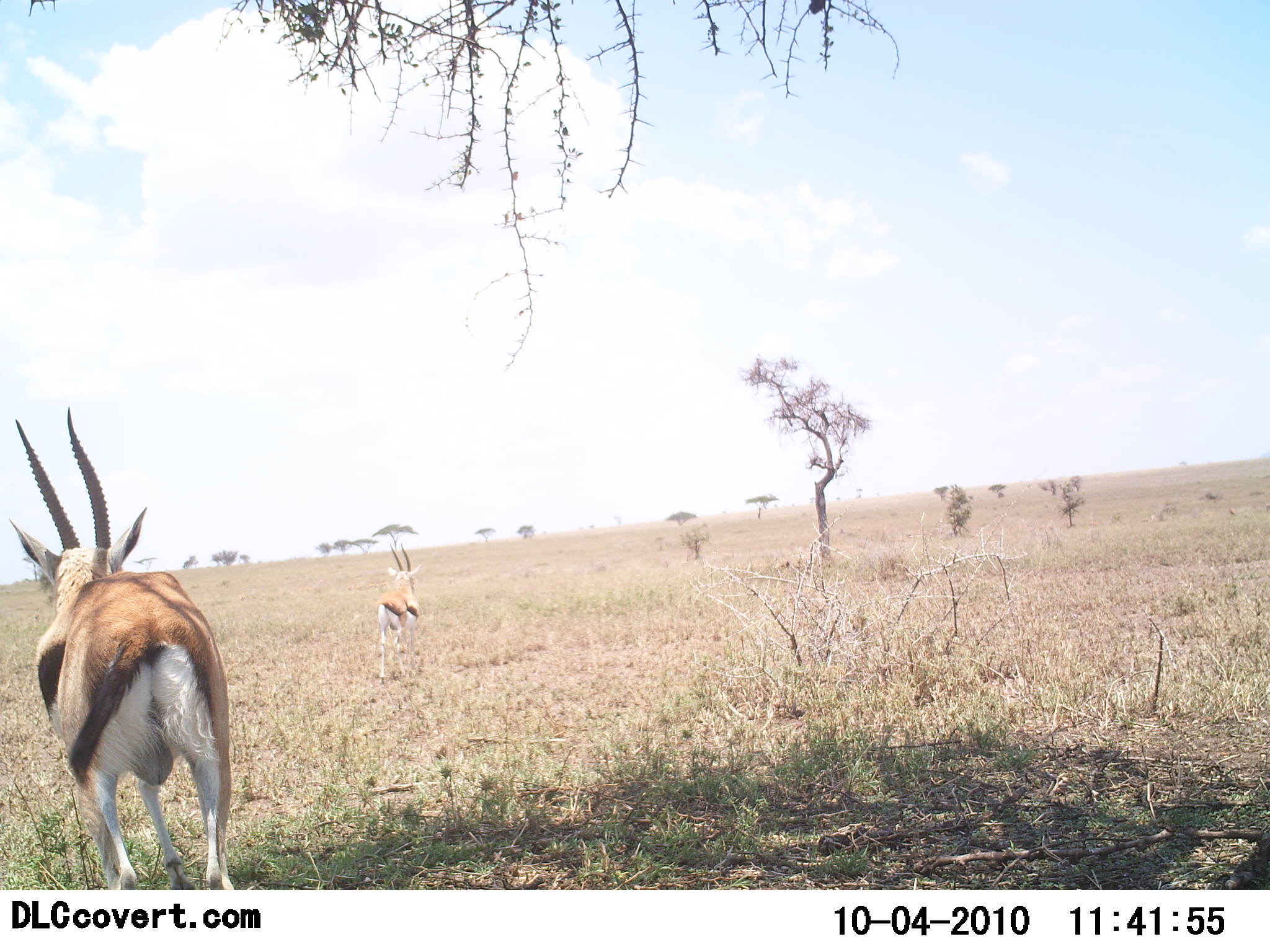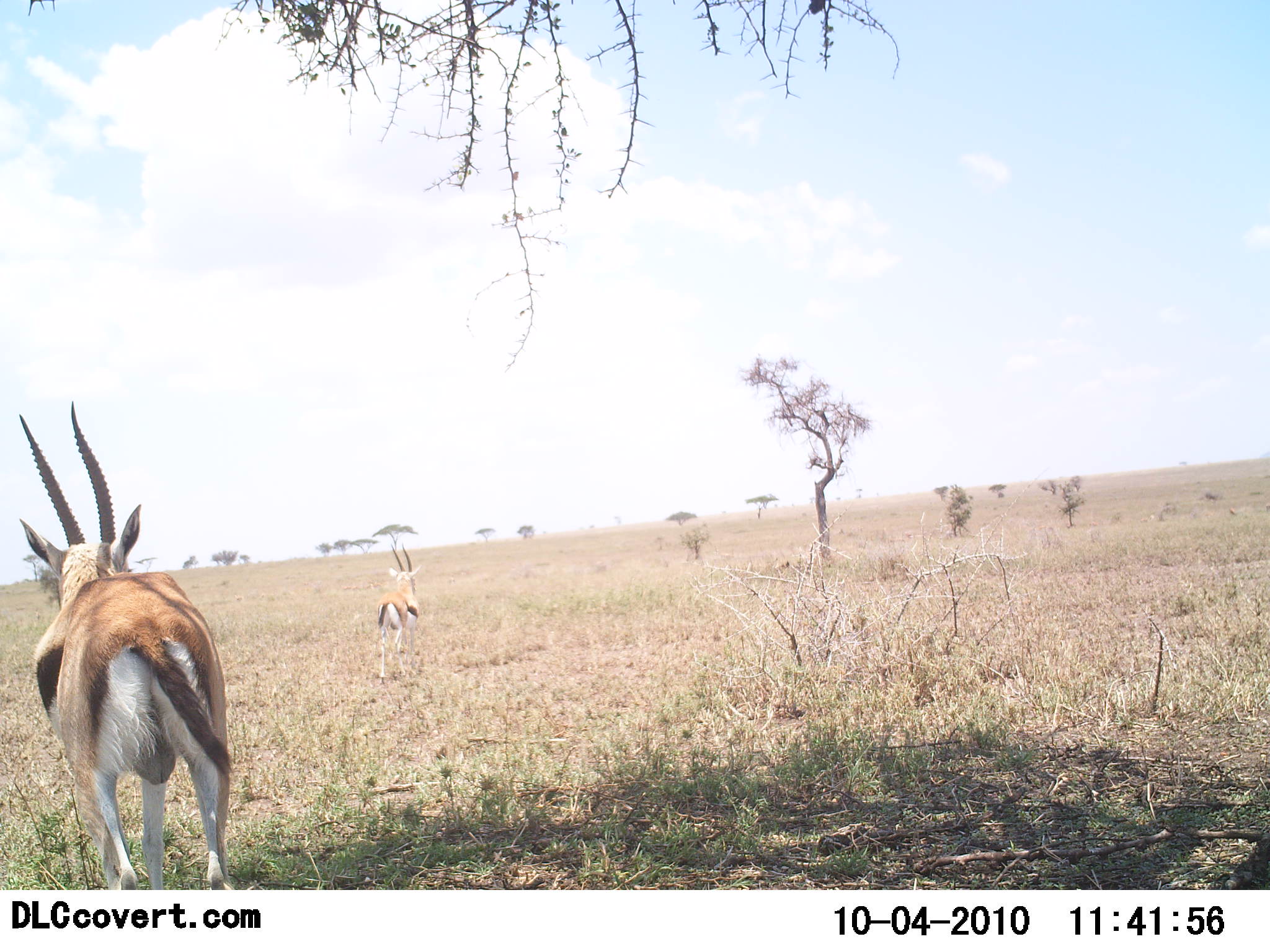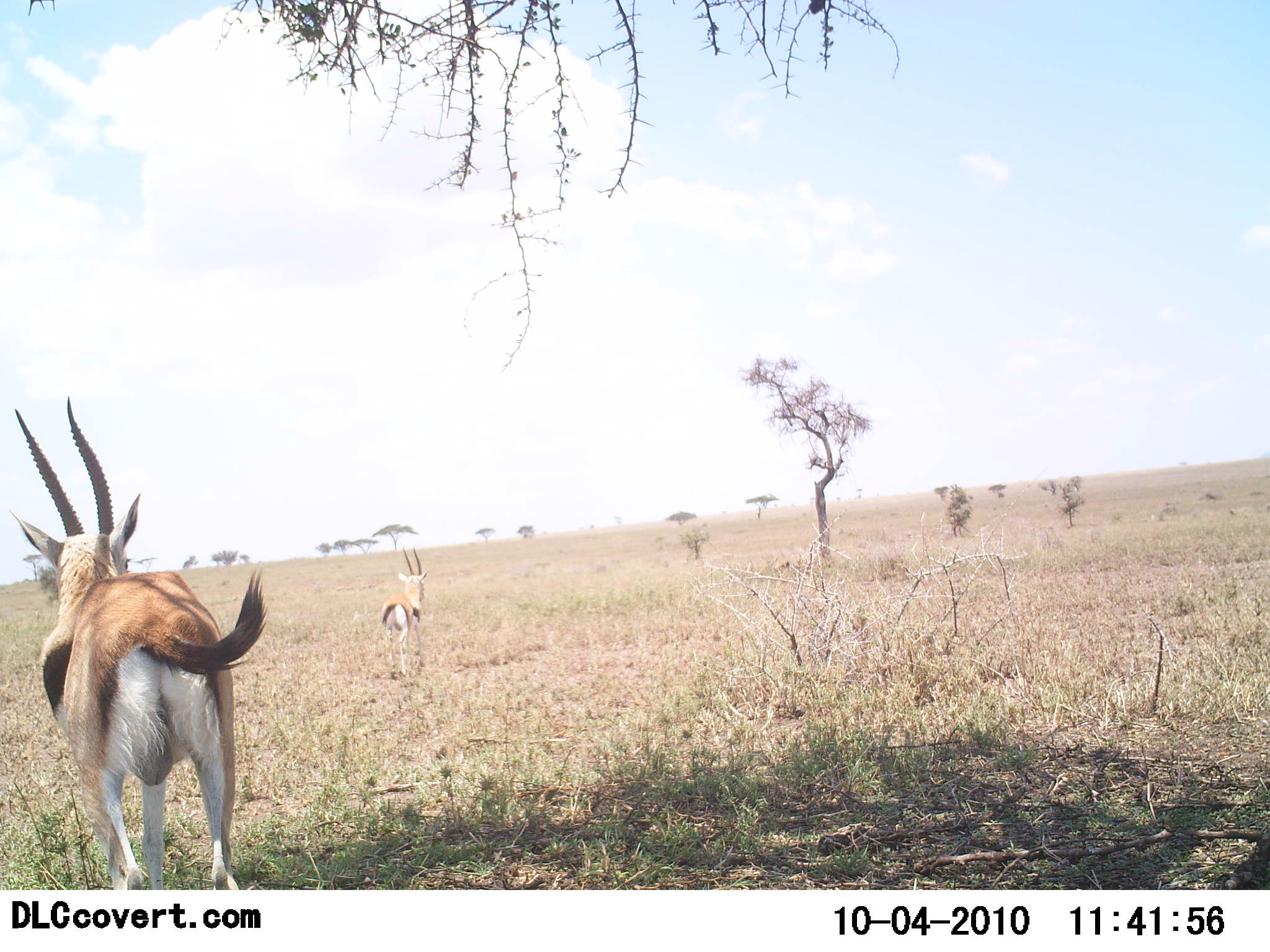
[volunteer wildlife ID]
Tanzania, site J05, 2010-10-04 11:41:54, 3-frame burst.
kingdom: Animalia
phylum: Chordata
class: Mammalia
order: Artiodactyla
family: Bovidae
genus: Eudorcas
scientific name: Eudorcas thomsonii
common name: thomson's gazelle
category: gazellethomsons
Gazellethomsons (thomson's gazelle) (Eudorcas thomsonii), count 2. Behavior (volunteer vote fractions): standing 85%, resting 5%, moving 35%, interacting 0%. Young present (vote fraction): 0%. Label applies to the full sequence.